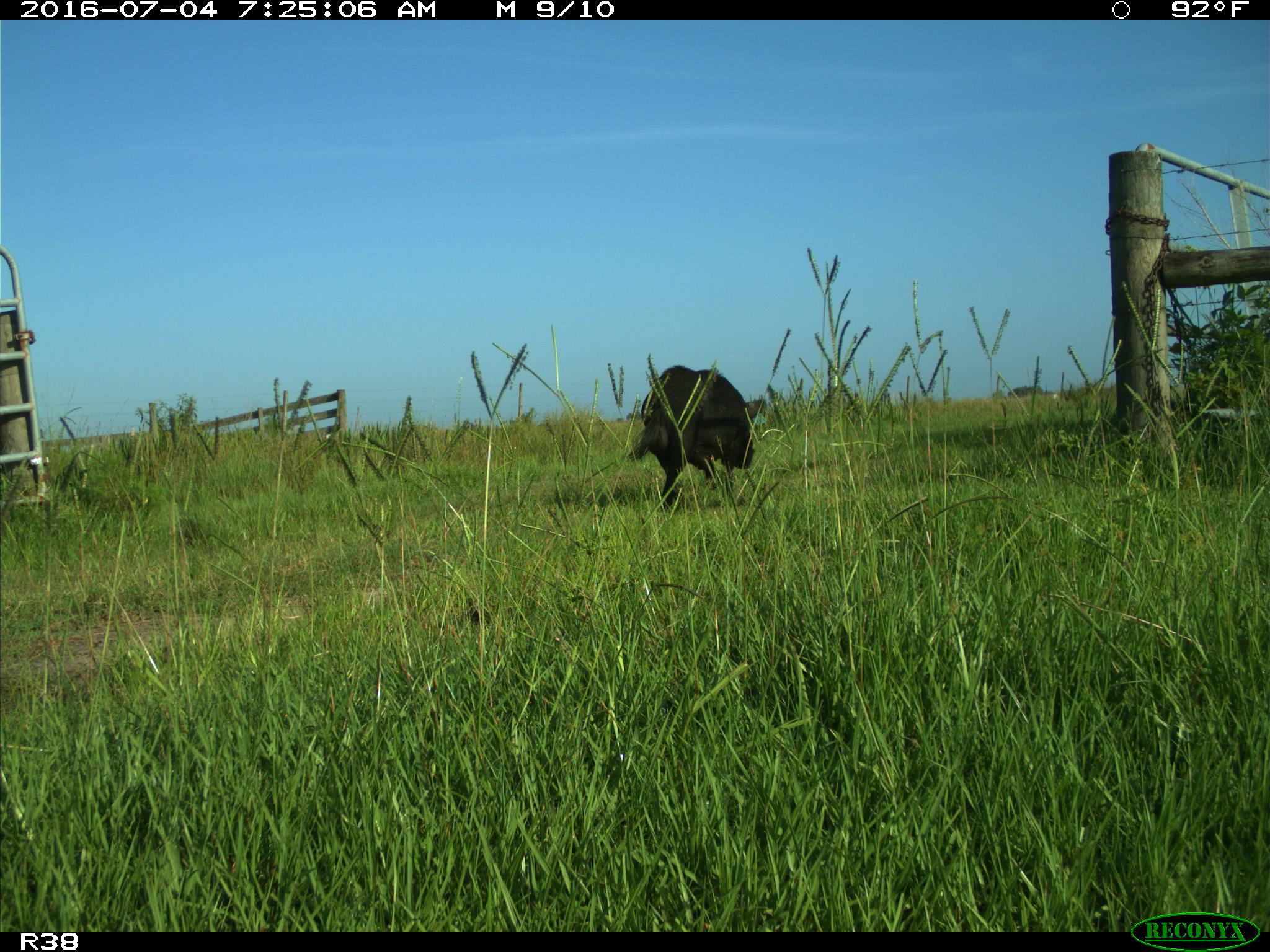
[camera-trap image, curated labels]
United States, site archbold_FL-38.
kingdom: Animalia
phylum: Chordata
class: Mammalia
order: Artiodactyla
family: Suidae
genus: Sus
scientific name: Sus scrofa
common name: wild boar